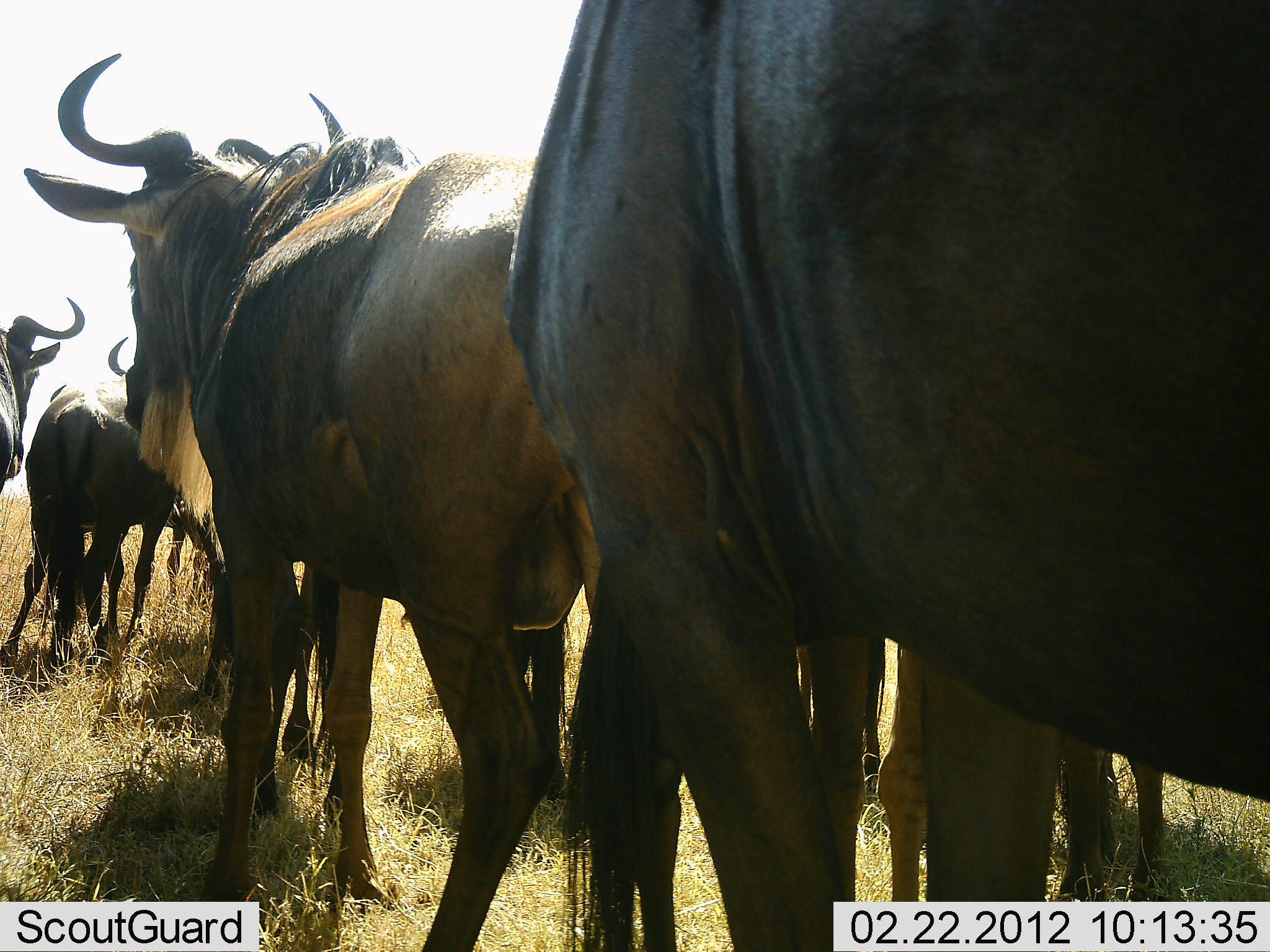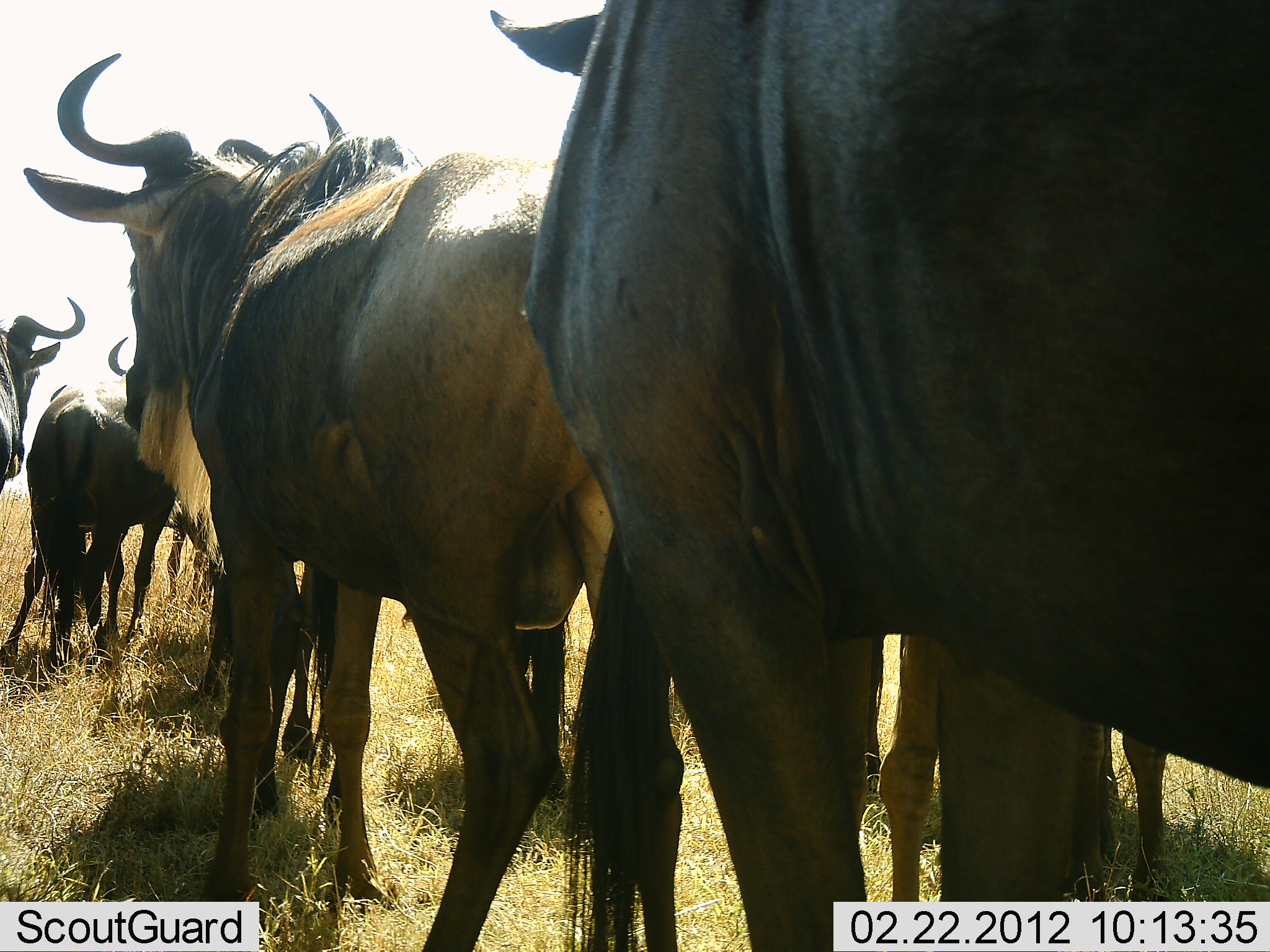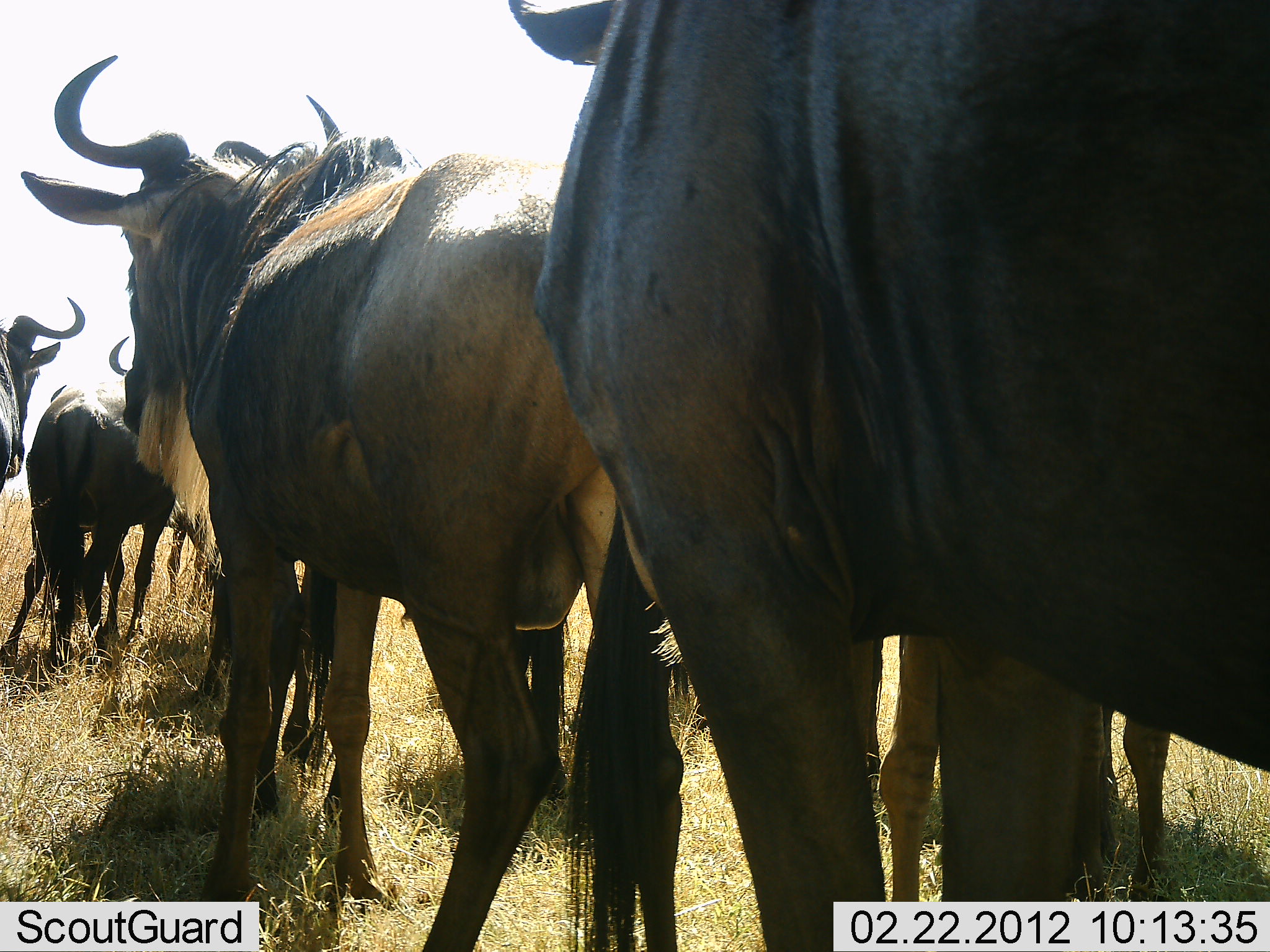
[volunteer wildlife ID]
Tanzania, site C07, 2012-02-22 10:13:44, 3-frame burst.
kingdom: Animalia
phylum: Chordata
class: Mammalia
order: Artiodactyla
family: Bovidae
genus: Connochaetes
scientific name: Connochaetes taurinus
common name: blue wildebeest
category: wildebeest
Wildebeest (blue wildebeest) (Connochaetes taurinus), count 7. Behavior (volunteer vote fractions): standing 86%, resting 10%, moving 14%, interacting 5%. Young present (vote fraction): 5%. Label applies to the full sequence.